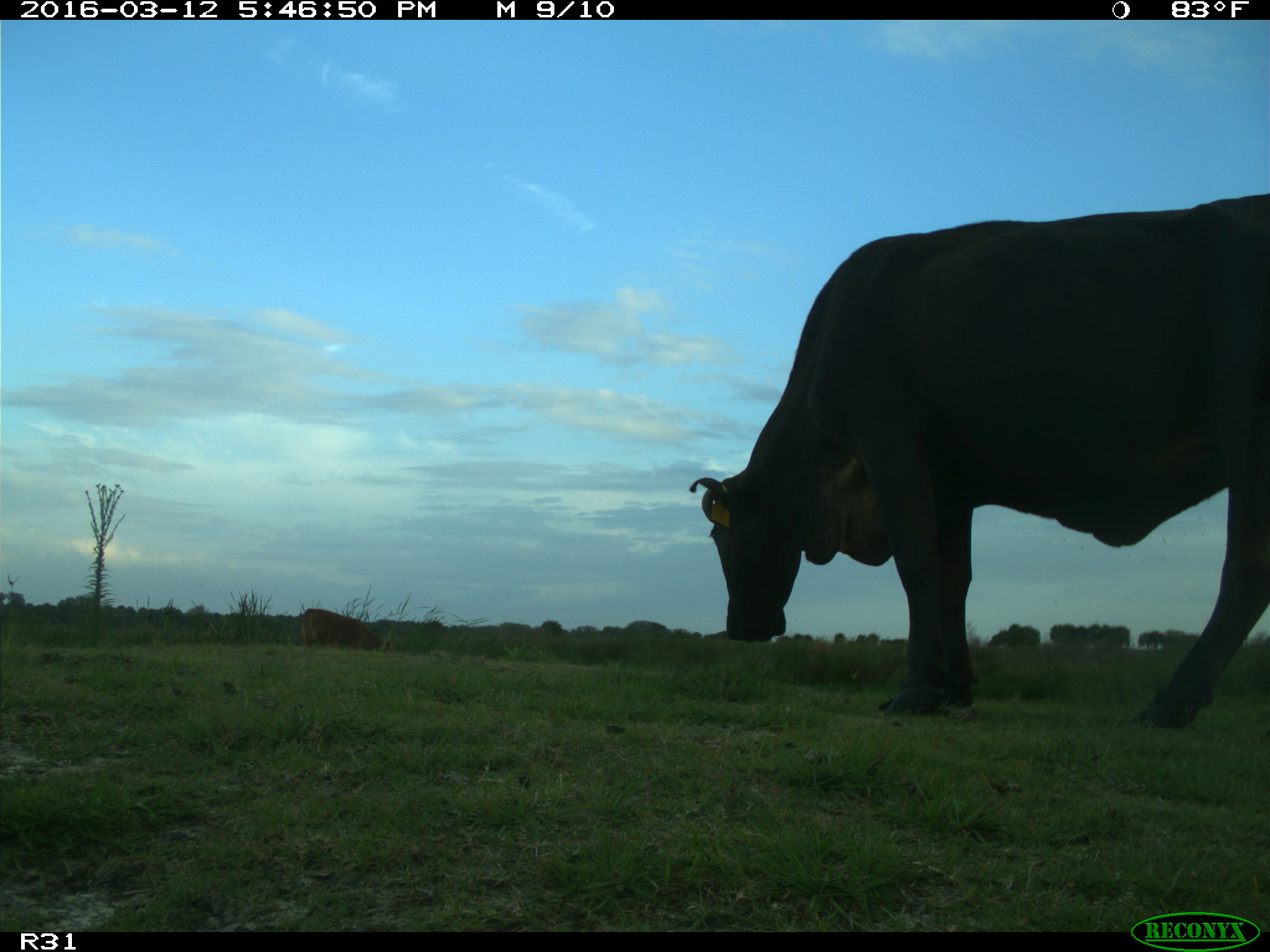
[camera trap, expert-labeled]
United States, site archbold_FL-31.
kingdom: Animalia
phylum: Chordata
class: Mammalia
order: Artiodactyla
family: Bovidae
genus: Bos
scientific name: Bos taurus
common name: domestic cow